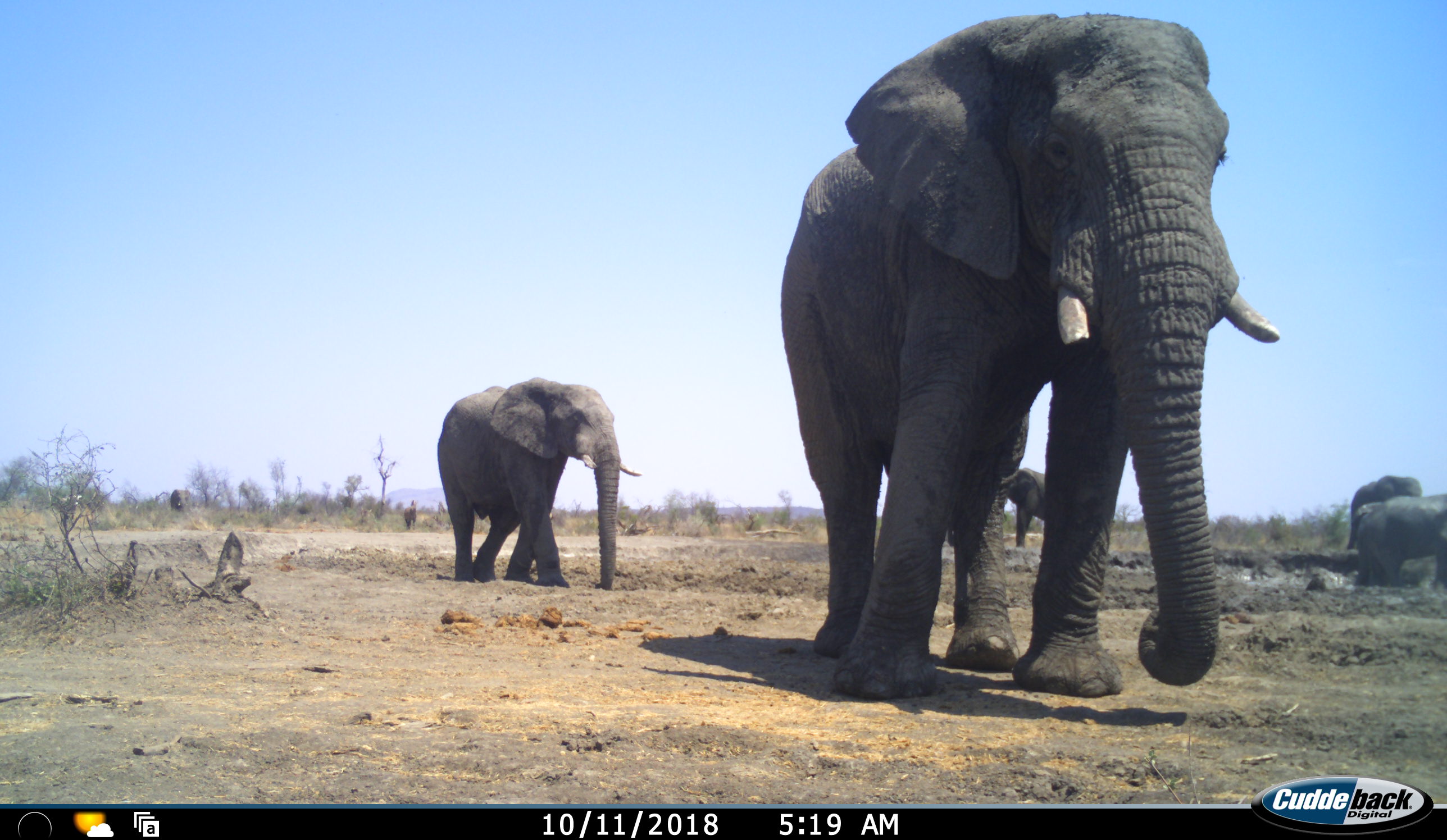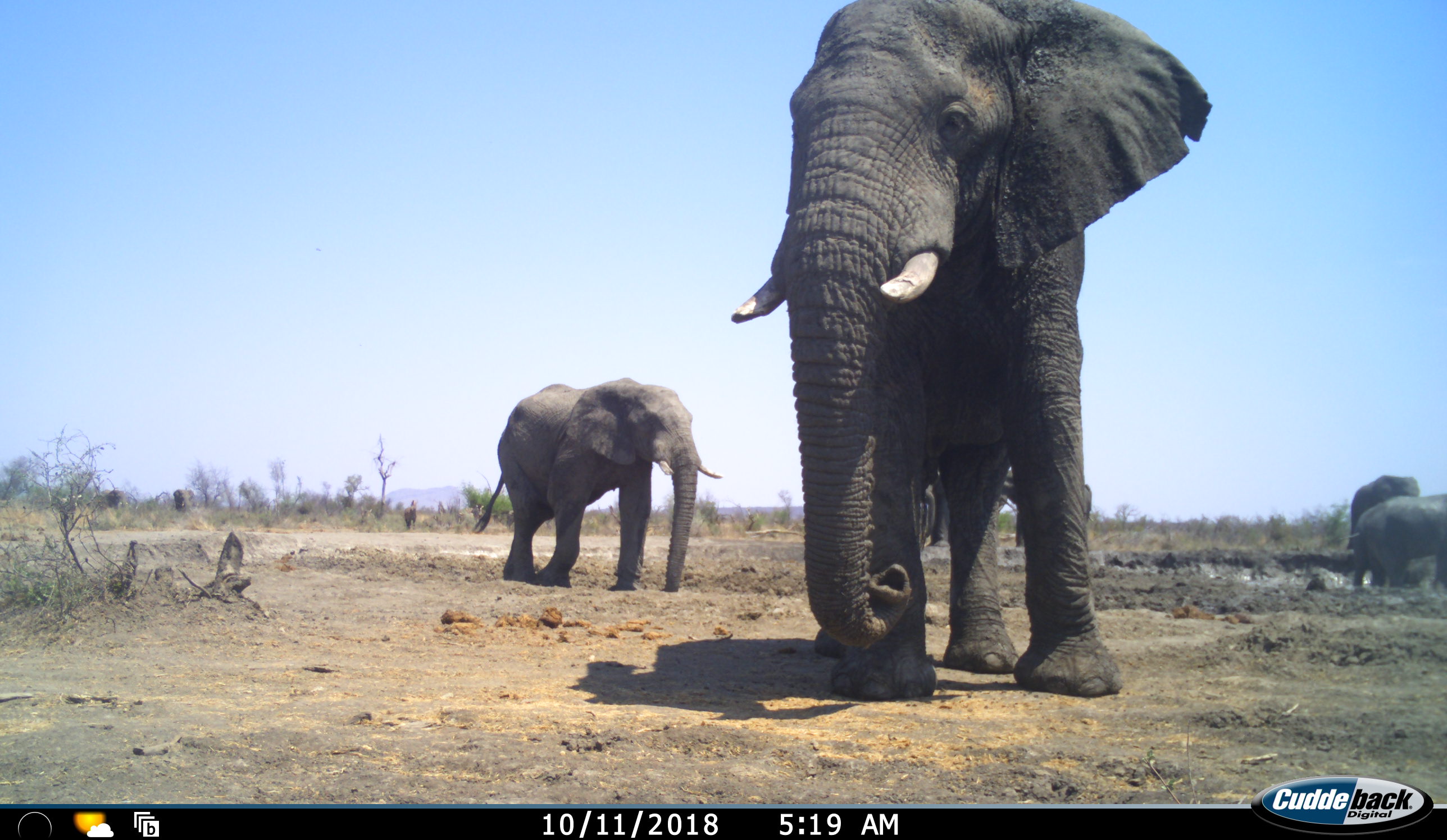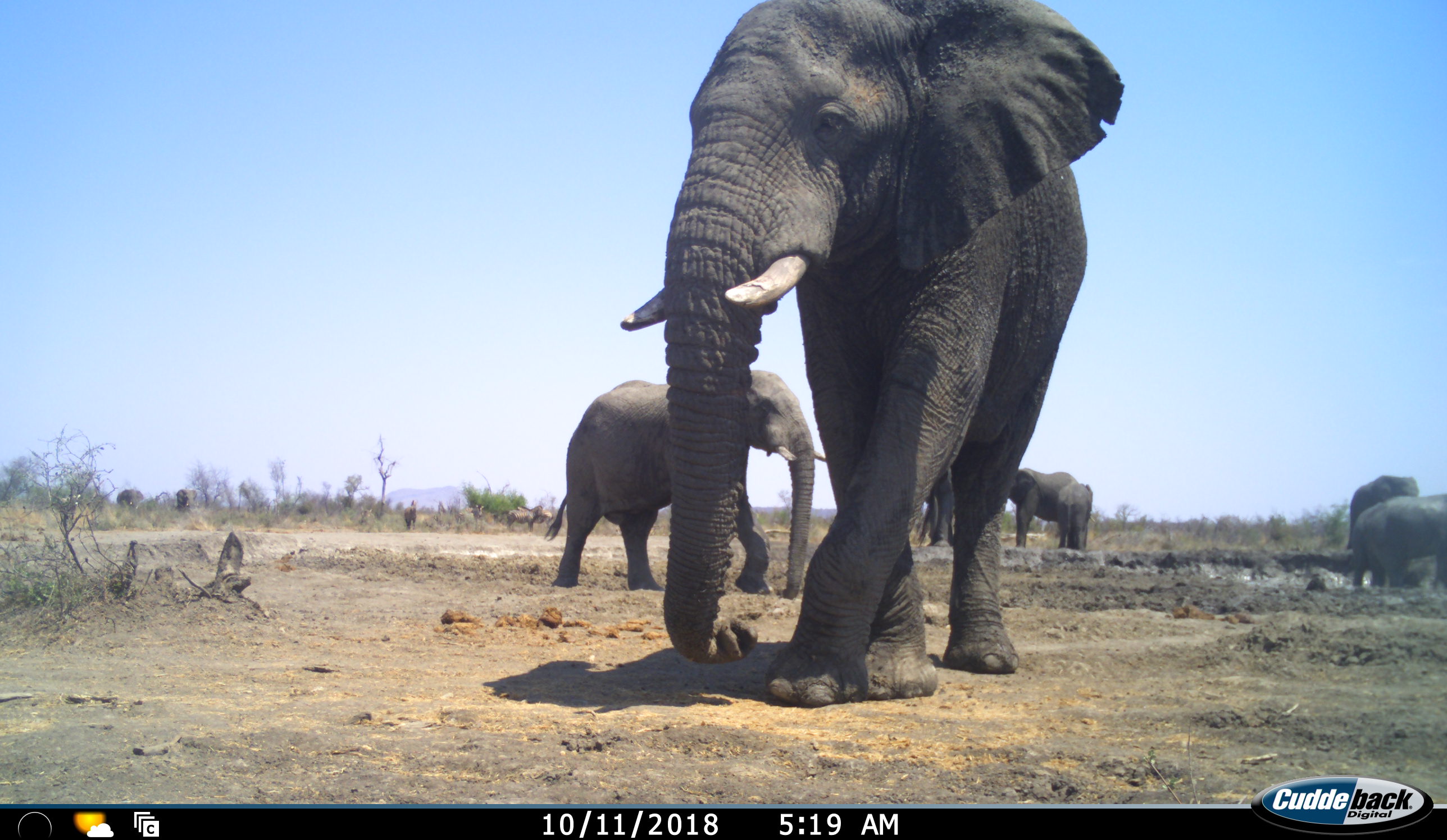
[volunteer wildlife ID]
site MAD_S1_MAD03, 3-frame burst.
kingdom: Animalia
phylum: Chordata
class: Mammalia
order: Proboscidea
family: Elephantidae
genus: Loxodonta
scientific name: Loxodonta africana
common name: african bush elephant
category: elephant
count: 7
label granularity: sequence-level